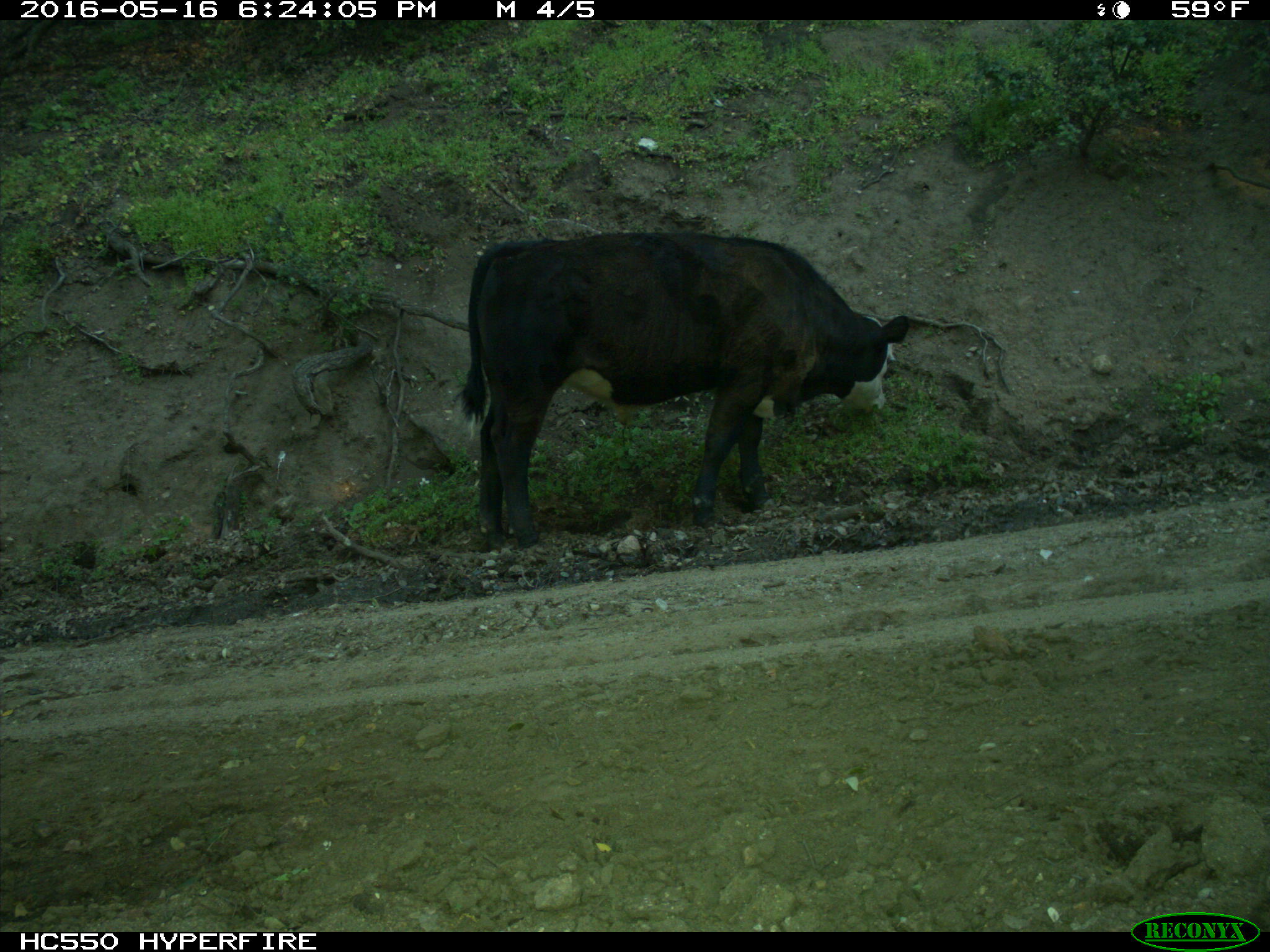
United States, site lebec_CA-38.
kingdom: Animalia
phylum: Chordata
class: Mammalia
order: Artiodactyla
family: Bovidae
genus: Bos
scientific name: Bos taurus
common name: domestic cow